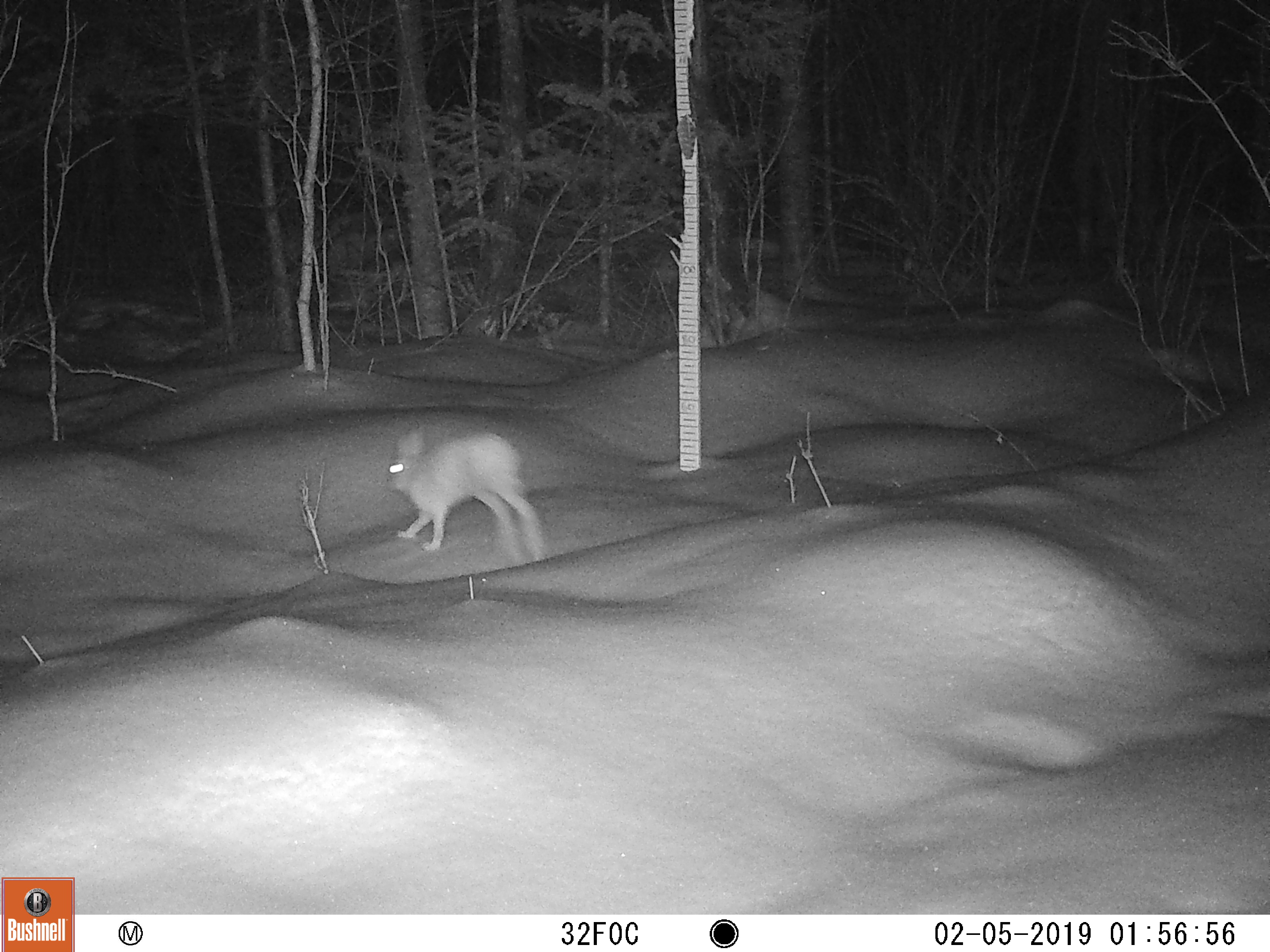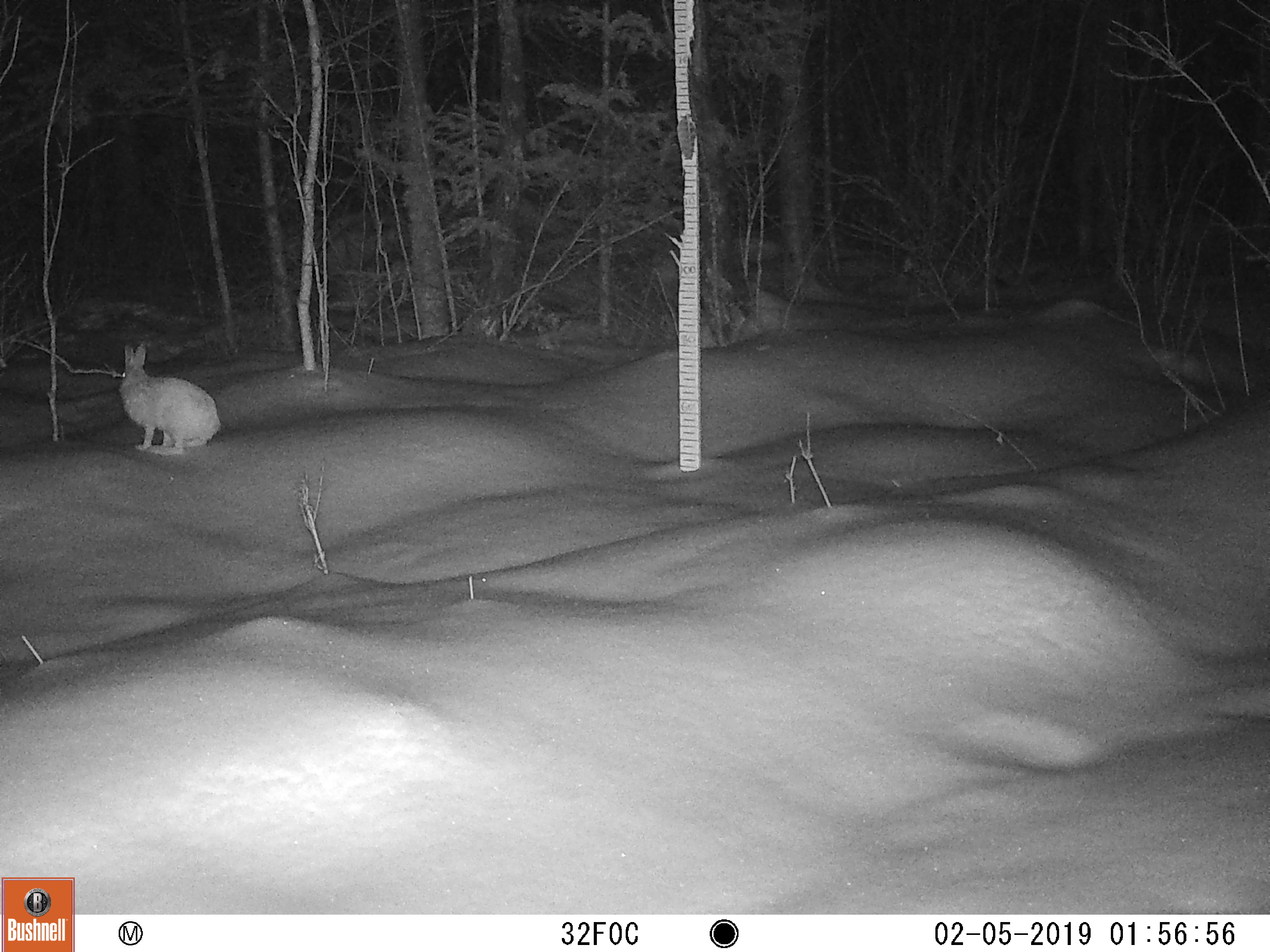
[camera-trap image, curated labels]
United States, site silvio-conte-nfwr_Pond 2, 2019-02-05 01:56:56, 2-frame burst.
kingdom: Animalia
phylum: Chordata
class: Mammalia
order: Lagomorpha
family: Leporidae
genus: Lepus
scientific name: Lepus americanus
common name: snowshoe hare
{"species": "snowshoe hare (Lepus americanus)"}